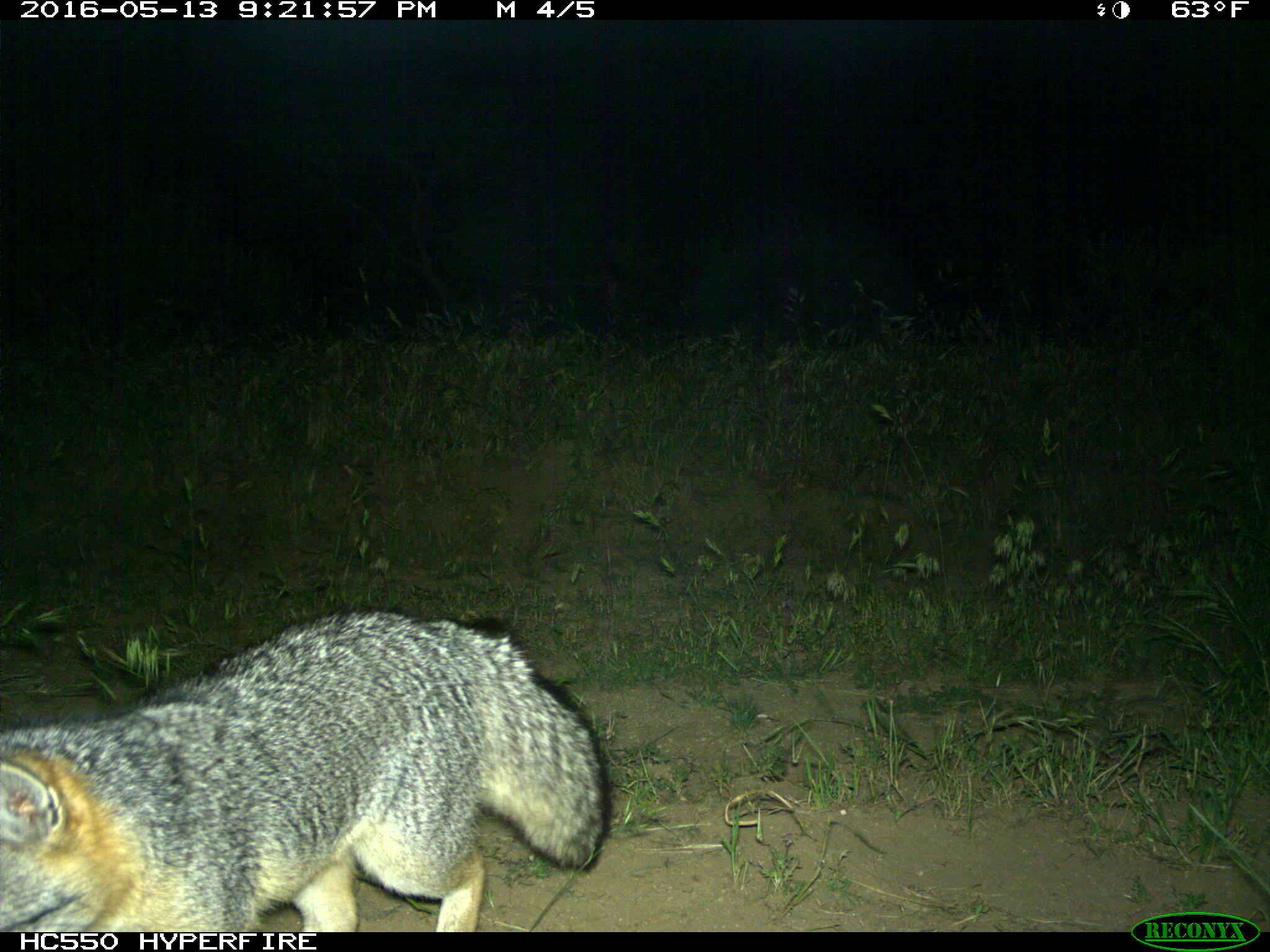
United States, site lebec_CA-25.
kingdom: Animalia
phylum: Chordata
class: Mammalia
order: Carnivora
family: Canidae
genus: Urocyon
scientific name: Urocyon cinereoargenteus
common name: gray fox